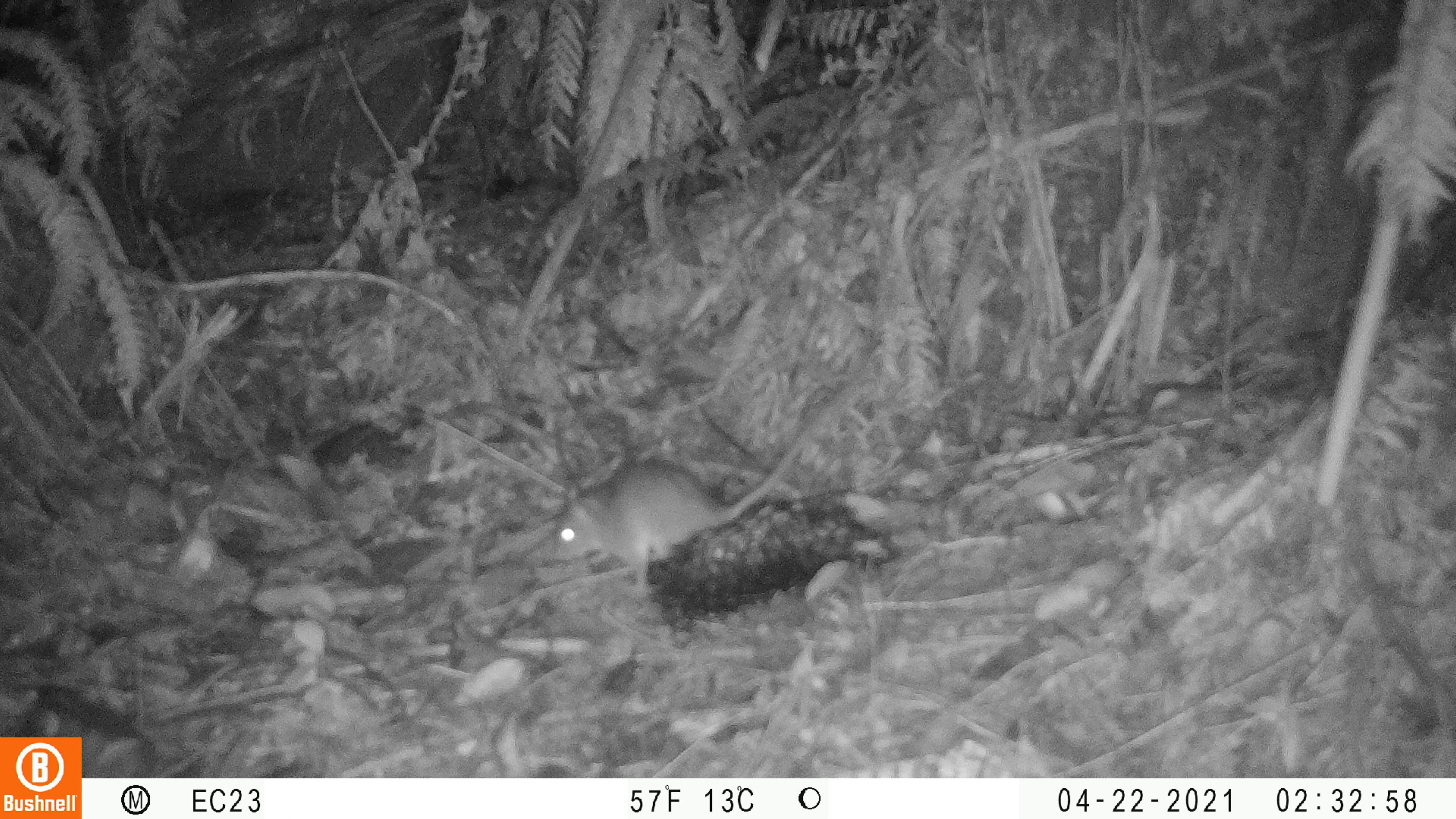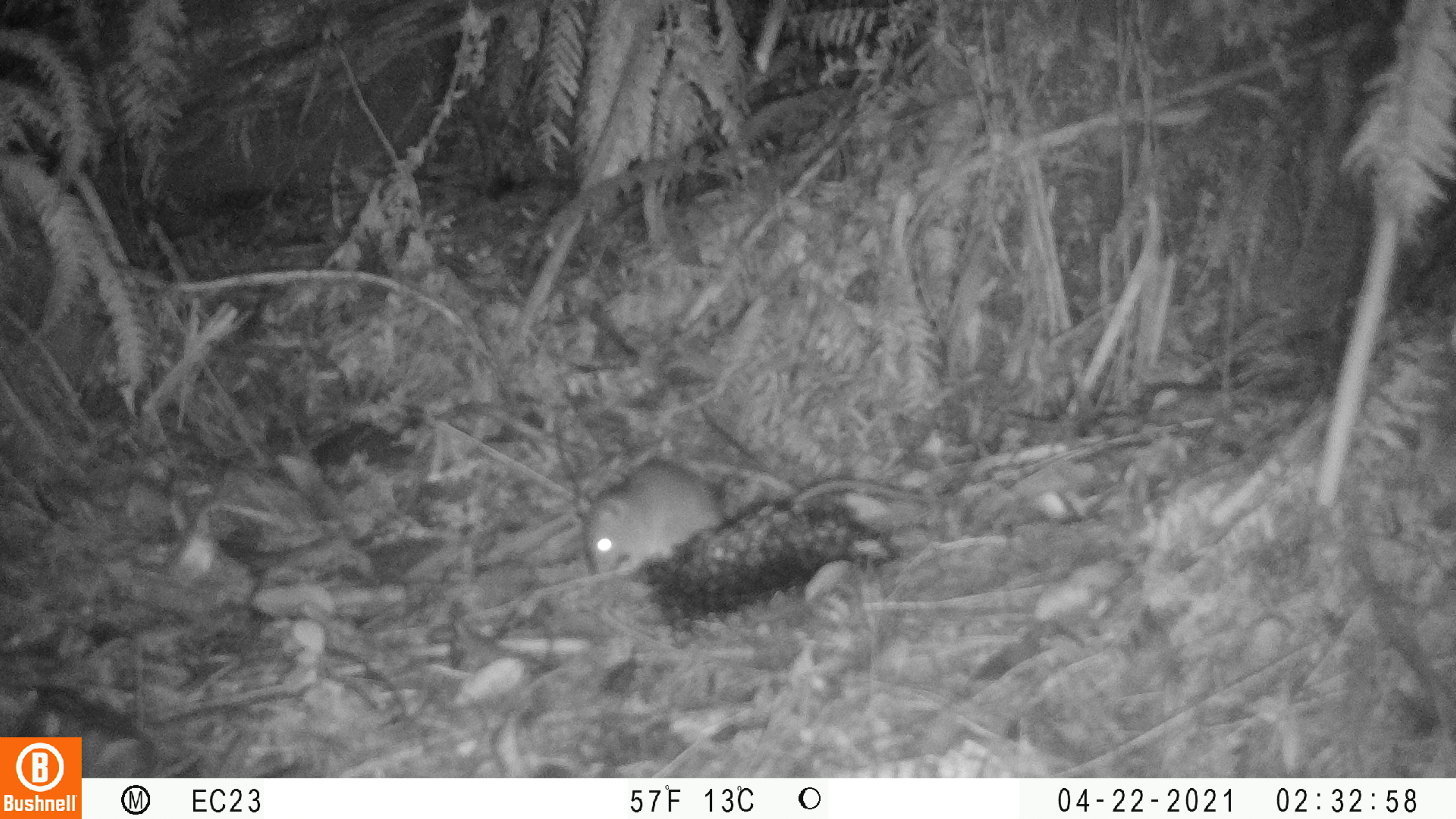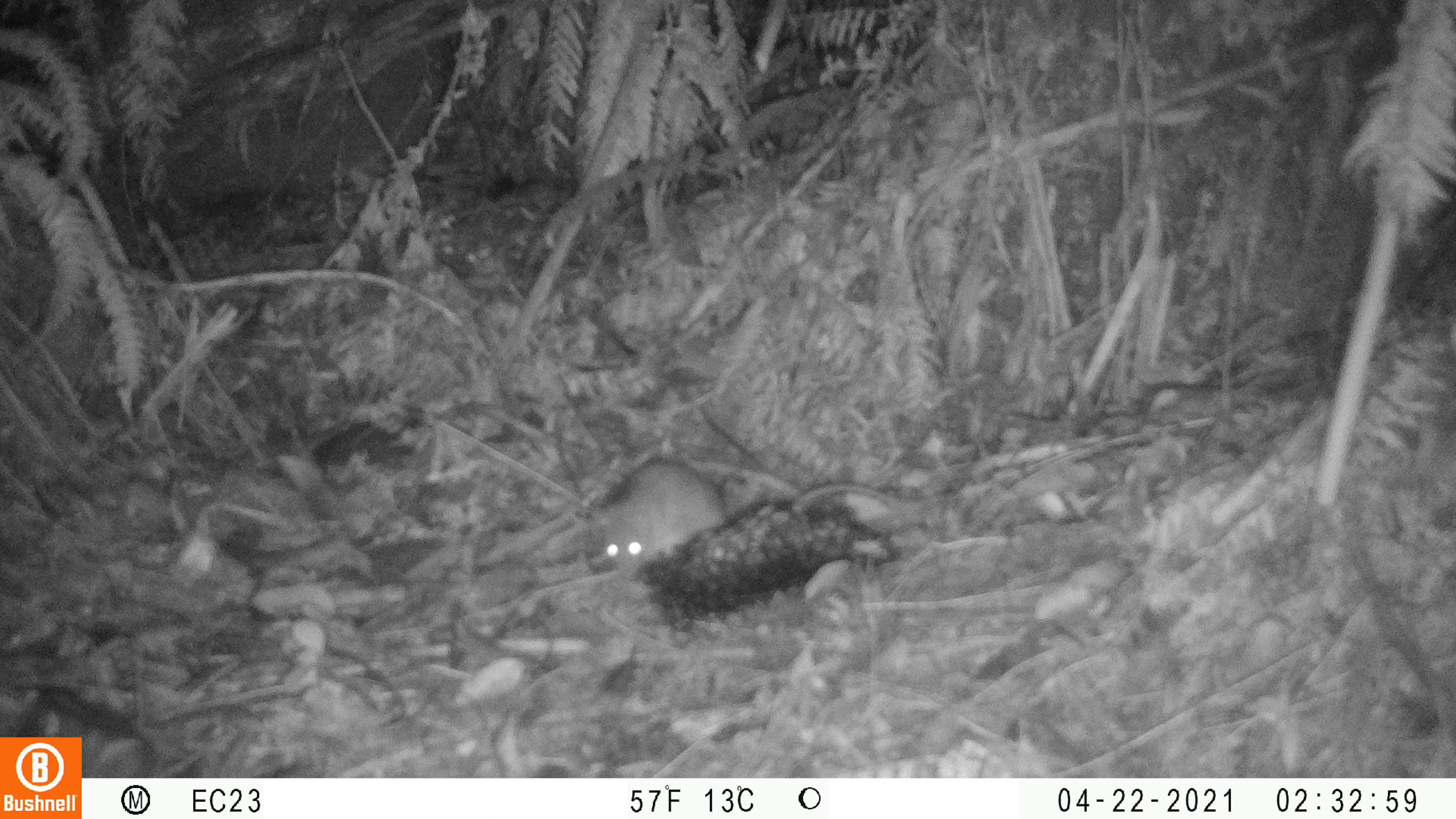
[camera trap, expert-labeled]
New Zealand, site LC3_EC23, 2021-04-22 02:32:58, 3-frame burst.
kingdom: Animalia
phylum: Chordata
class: Mammalia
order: Rodentia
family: Muridae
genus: Rattus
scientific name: Rattus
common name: rat